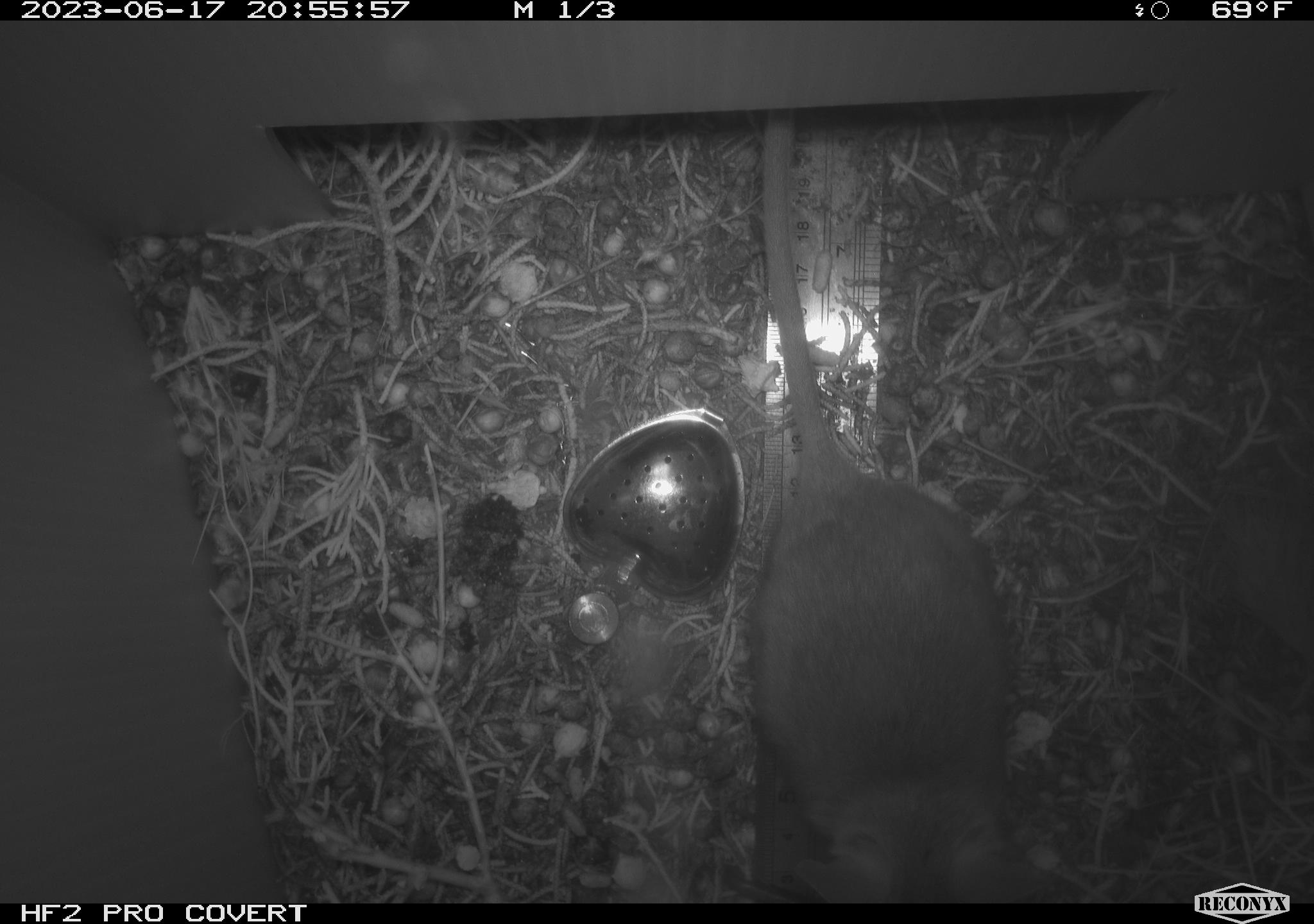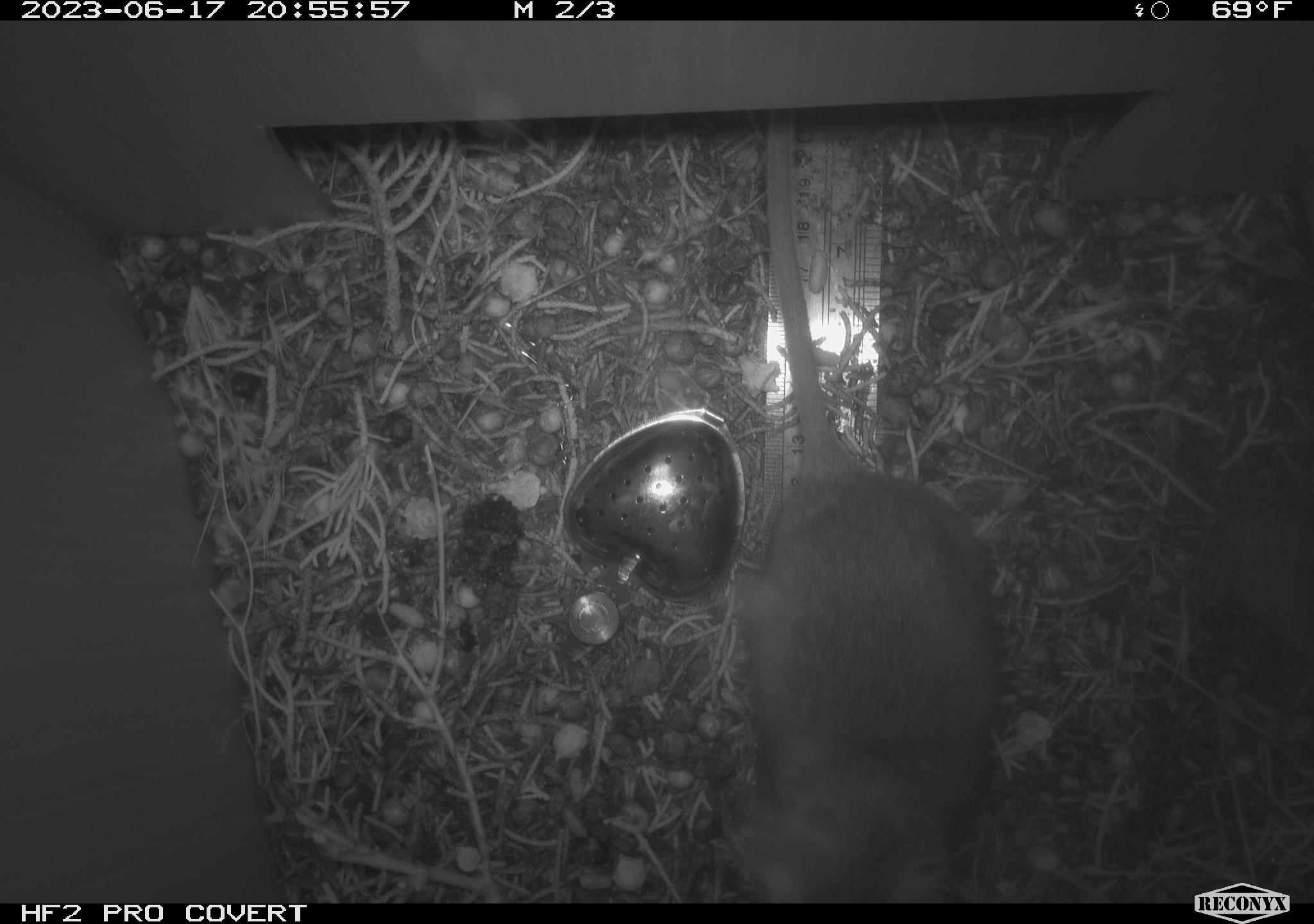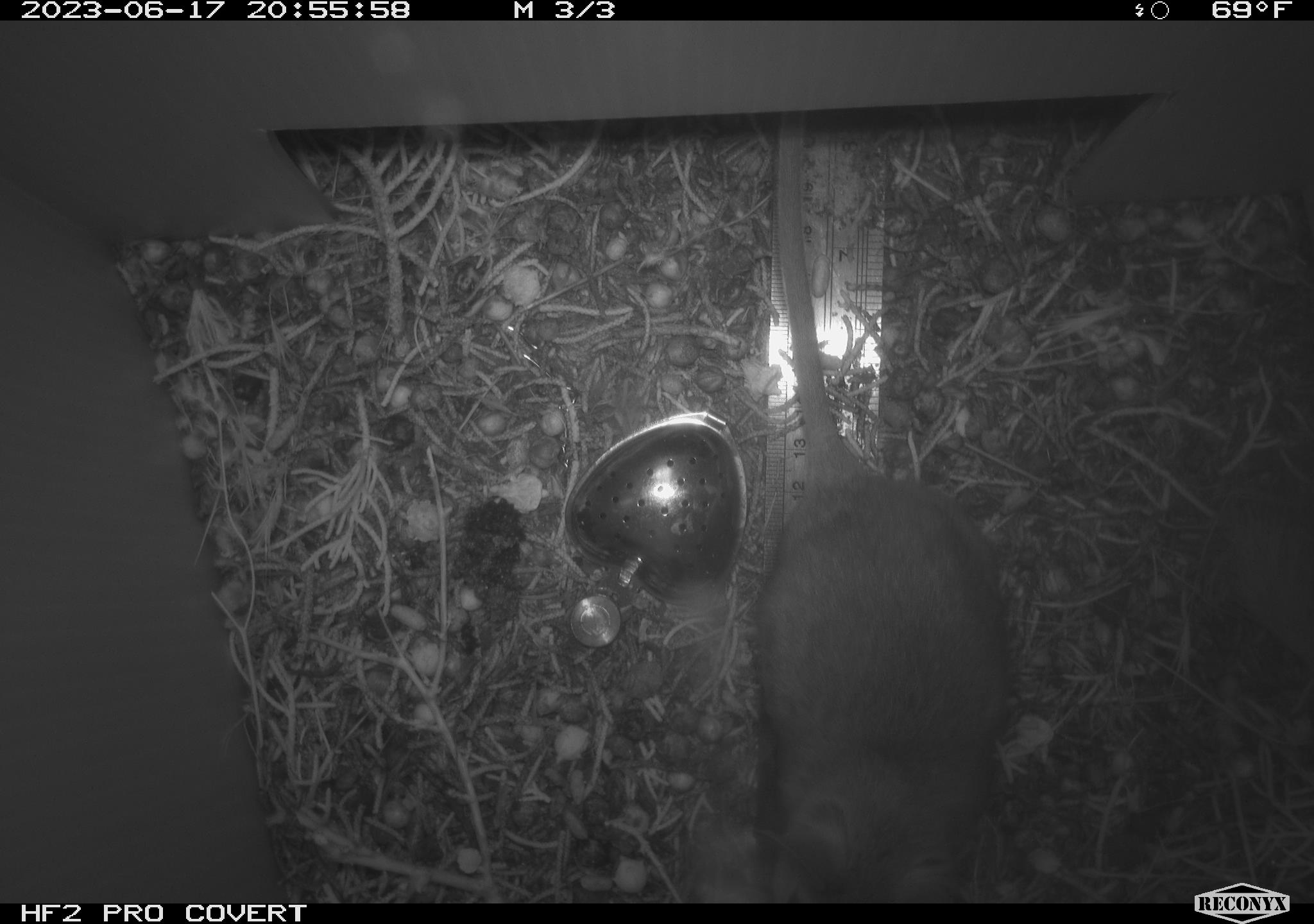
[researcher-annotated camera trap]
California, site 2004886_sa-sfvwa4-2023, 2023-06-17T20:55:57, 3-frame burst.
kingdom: Animalia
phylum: Chordata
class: Mammalia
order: Rodentia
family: Cricetidae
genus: Neotoma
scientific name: Neotoma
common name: pack rat or woodrat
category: neotoma species